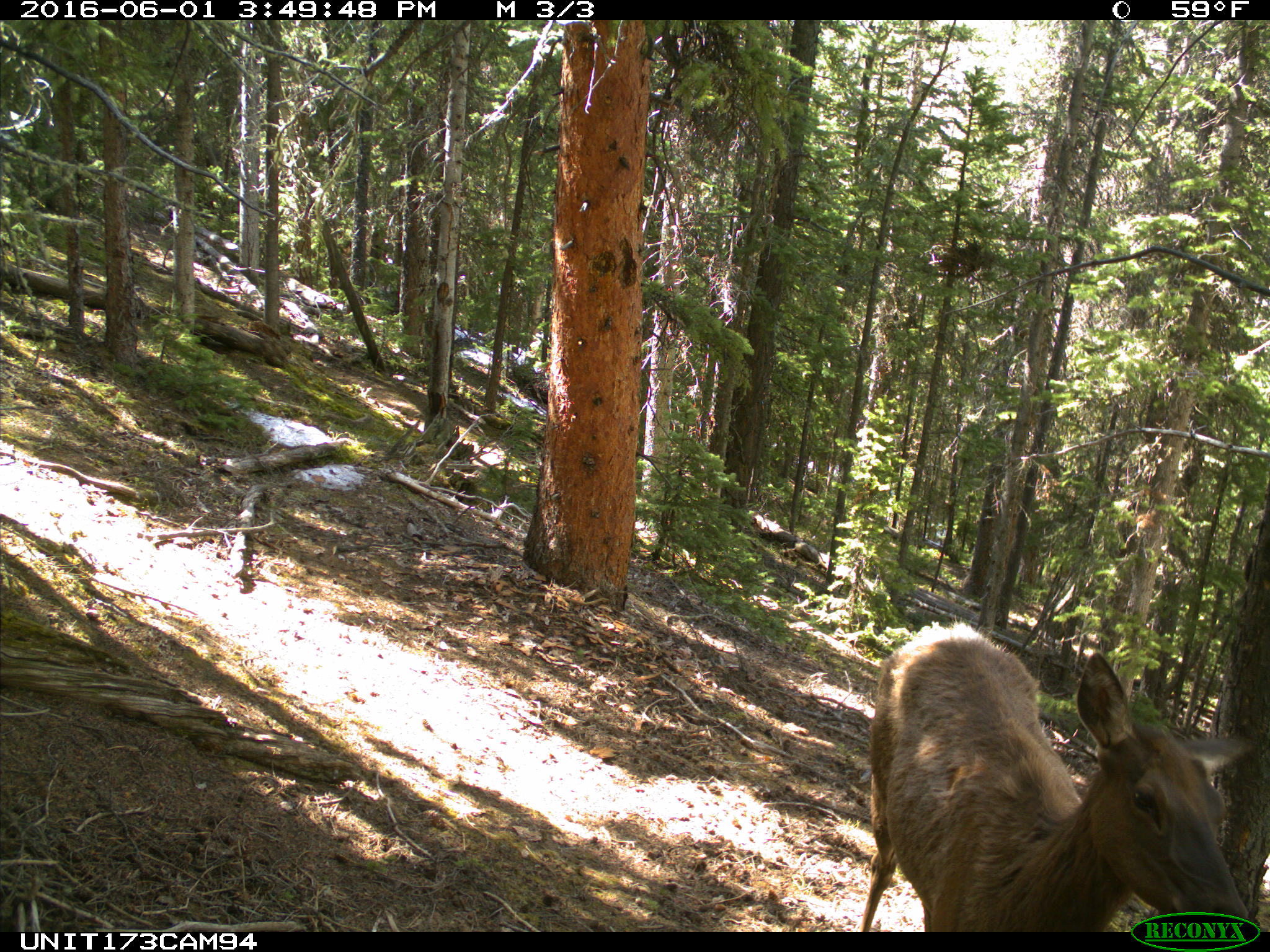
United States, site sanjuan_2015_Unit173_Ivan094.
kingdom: Animalia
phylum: Chordata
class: Mammalia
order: Artiodactyla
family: Cervidae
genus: Cervus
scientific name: Cervus elaphus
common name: red deer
Cervus elaphus (red deer).